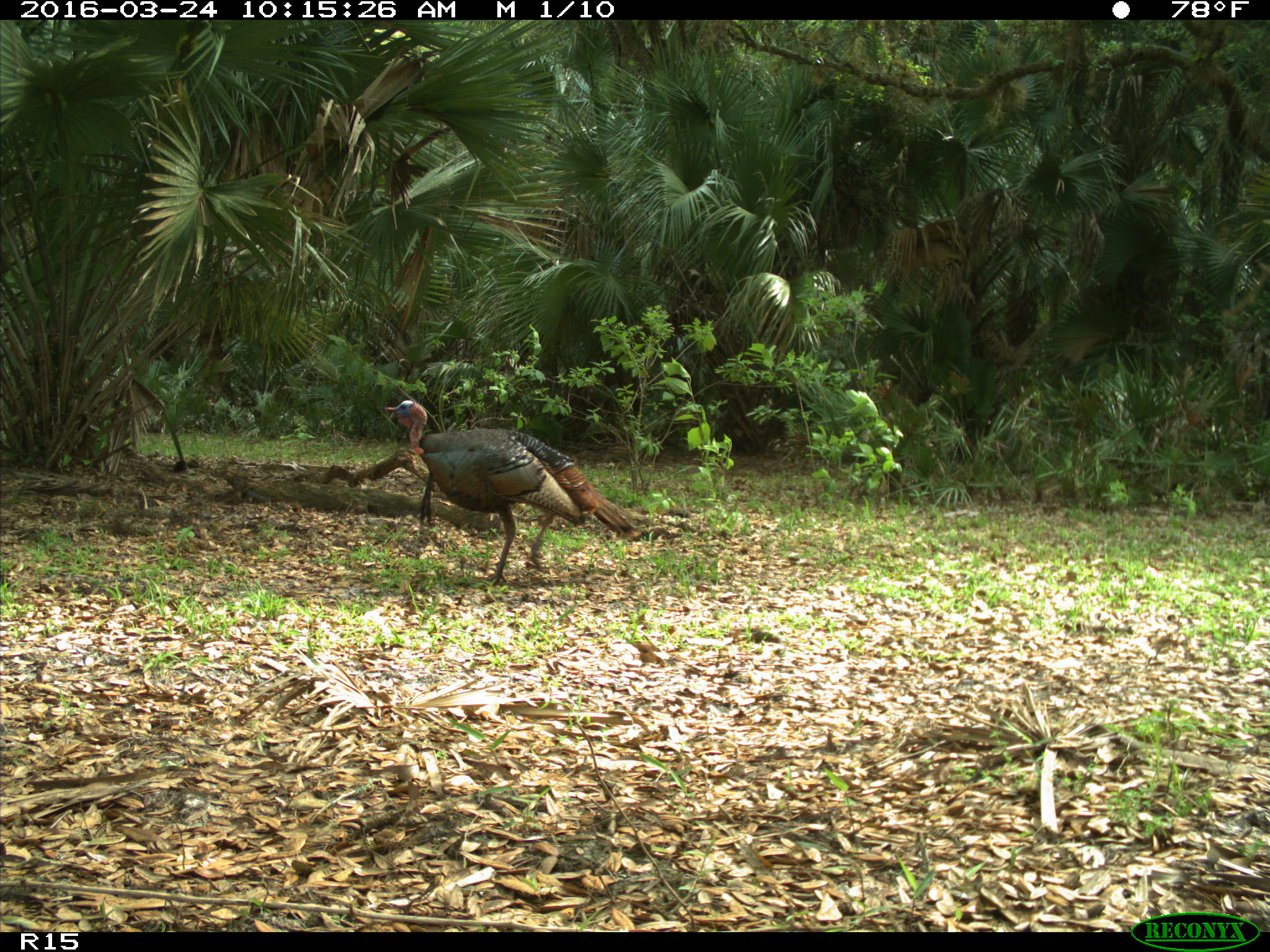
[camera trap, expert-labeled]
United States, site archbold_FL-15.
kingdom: Animalia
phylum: Chordata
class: Aves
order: Galliformes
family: Phasianidae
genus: Meleagris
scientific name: Meleagris gallopavo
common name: wild turkey